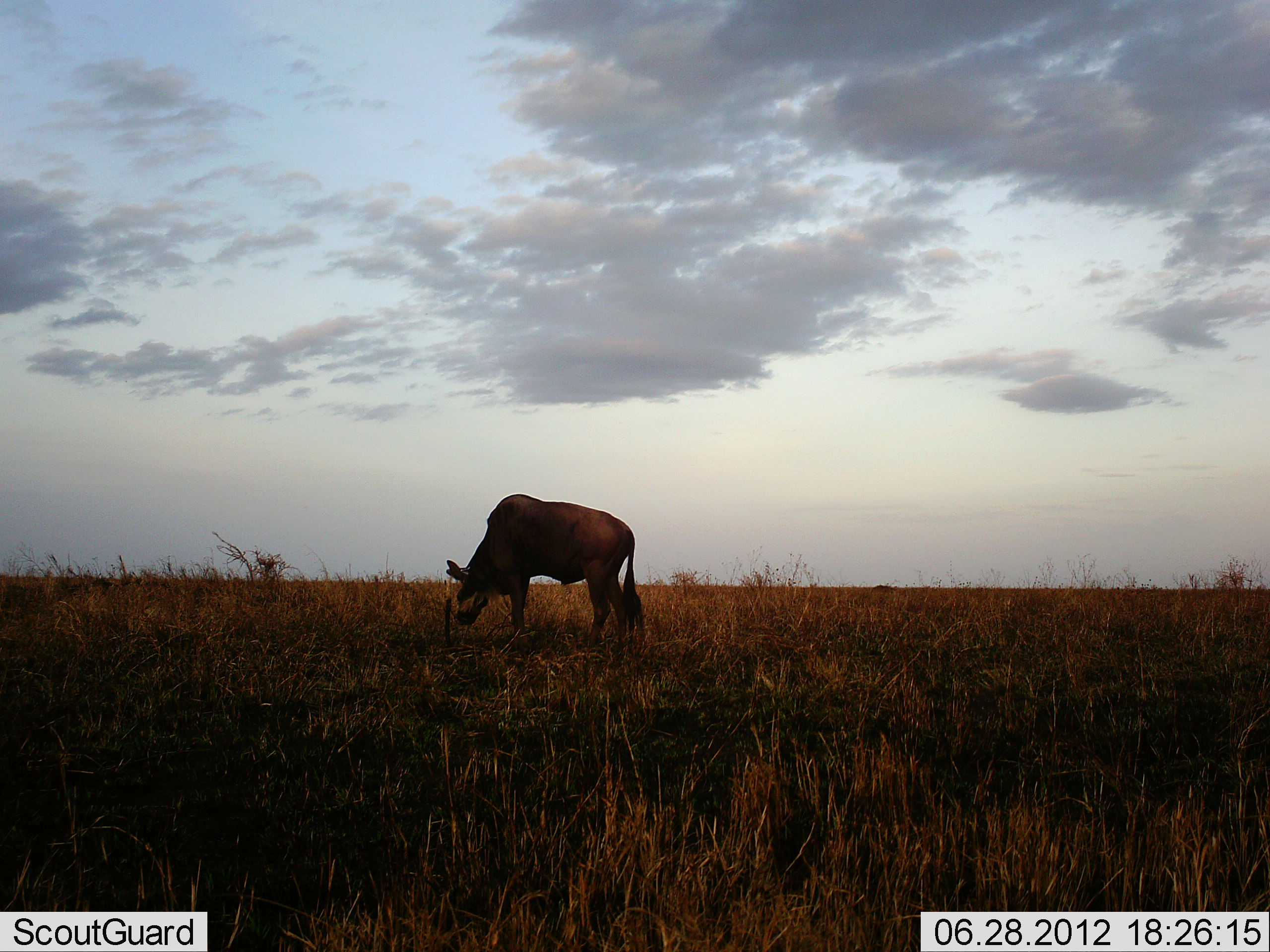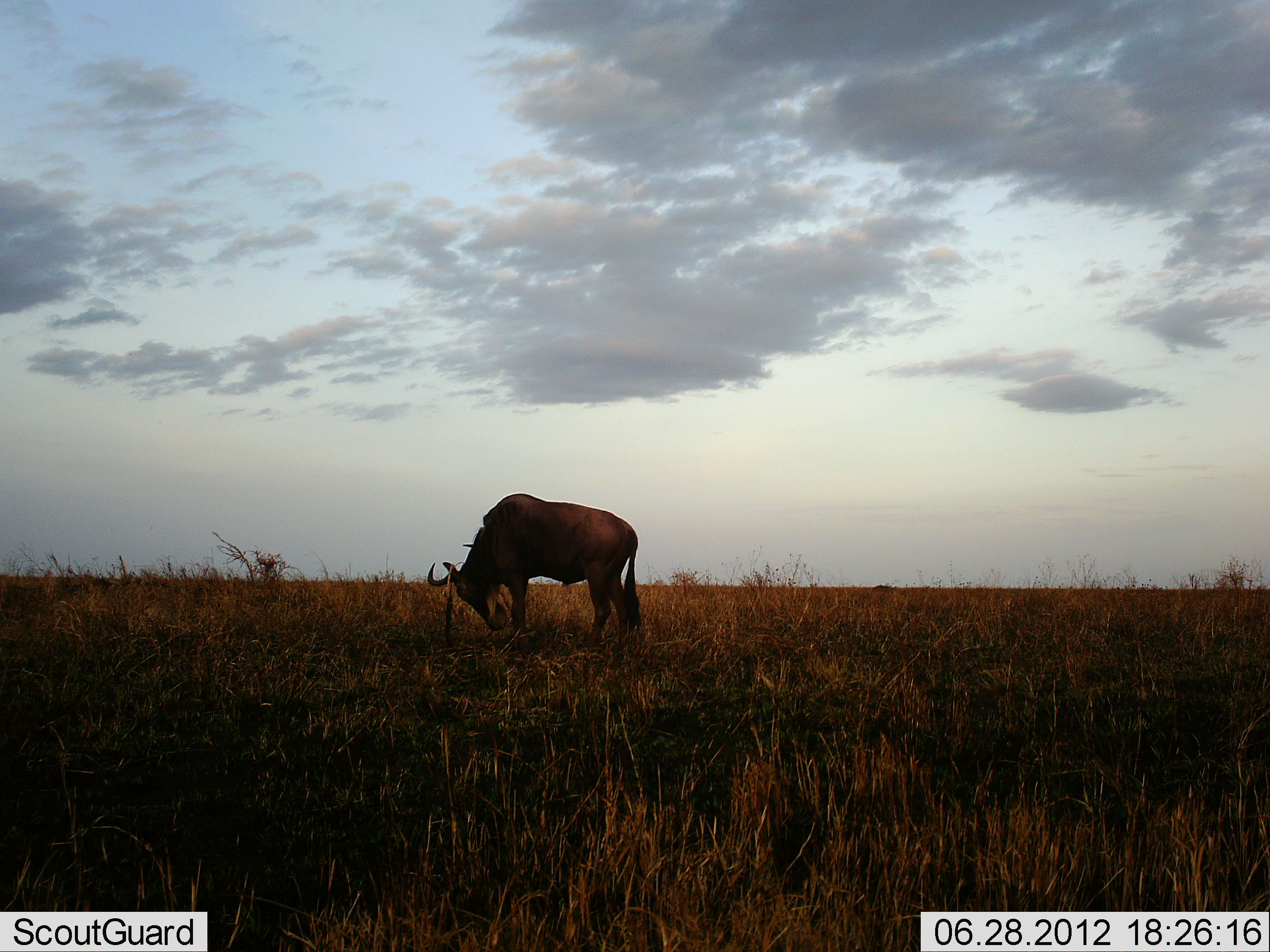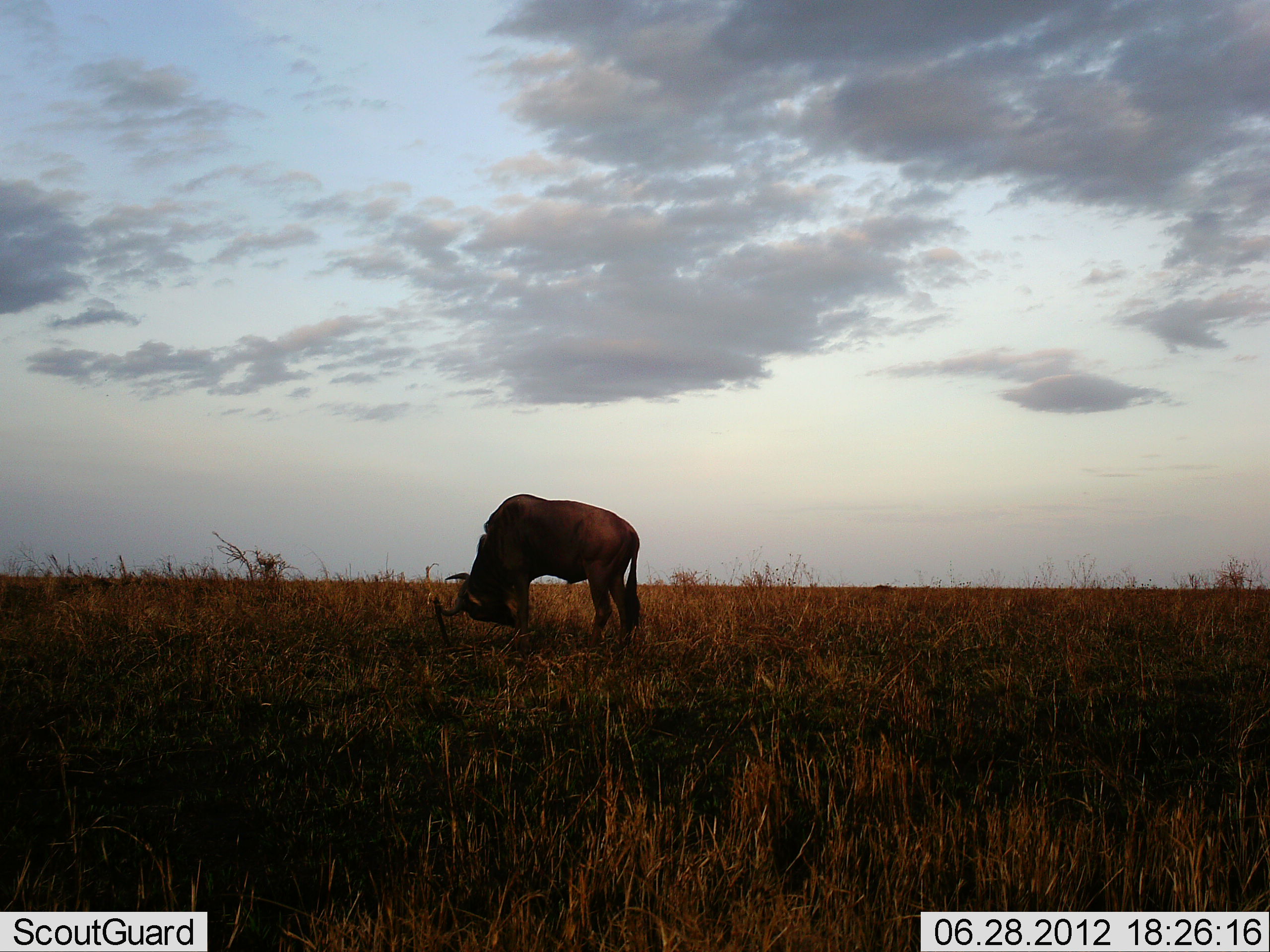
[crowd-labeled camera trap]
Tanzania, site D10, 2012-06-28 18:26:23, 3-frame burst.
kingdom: Animalia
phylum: Chordata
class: Mammalia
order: Artiodactyla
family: Bovidae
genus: Connochaetes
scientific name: Connochaetes taurinus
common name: blue wildebeest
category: wildebeest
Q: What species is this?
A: Wildebeest (blue wildebeest) (Connochaetes taurinus).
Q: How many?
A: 1.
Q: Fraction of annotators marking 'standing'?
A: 60%.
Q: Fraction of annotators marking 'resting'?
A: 0%.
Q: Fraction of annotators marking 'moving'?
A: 0%.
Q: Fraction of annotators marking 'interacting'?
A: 20%.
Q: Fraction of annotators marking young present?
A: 0%.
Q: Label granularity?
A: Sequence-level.